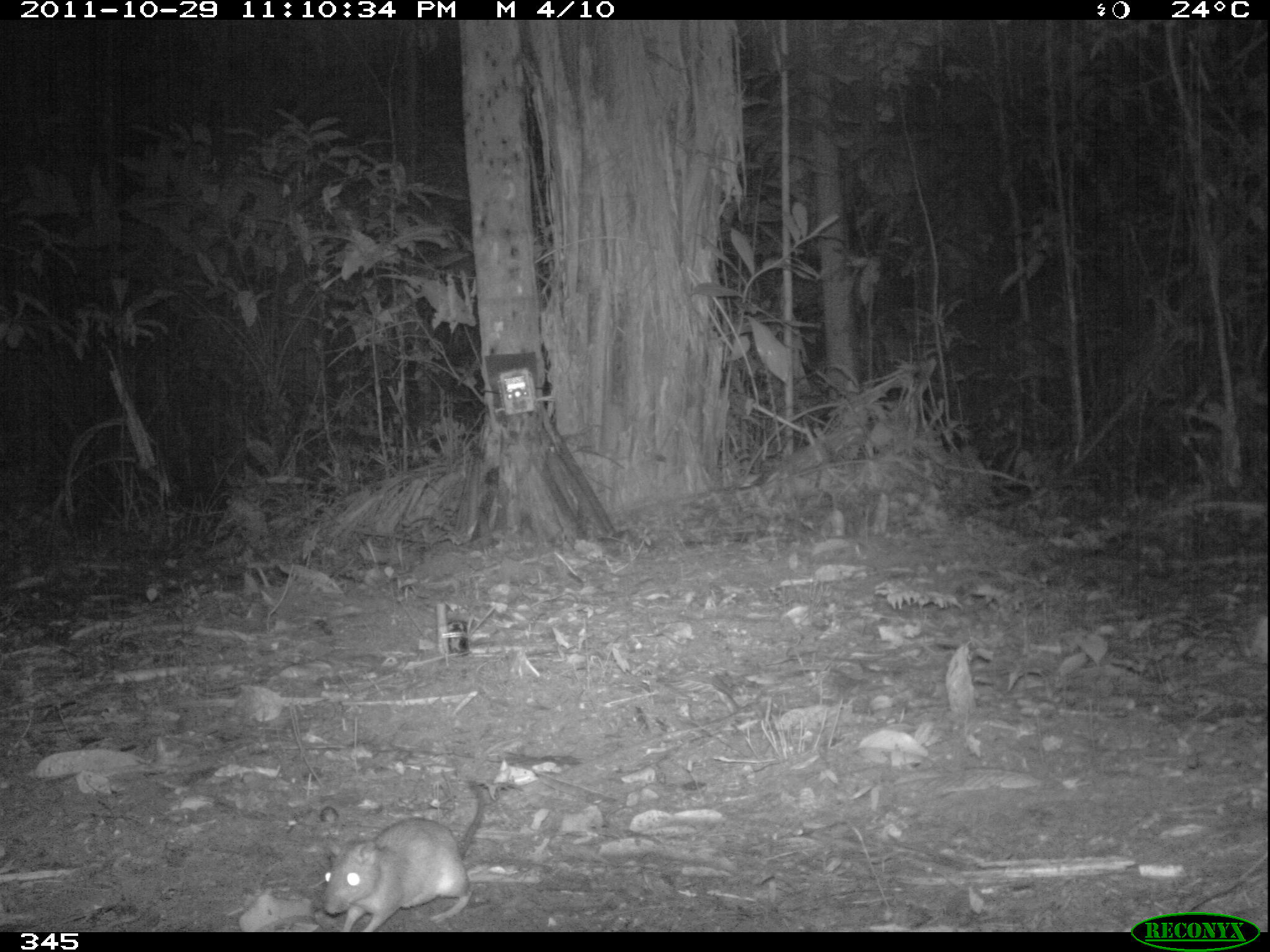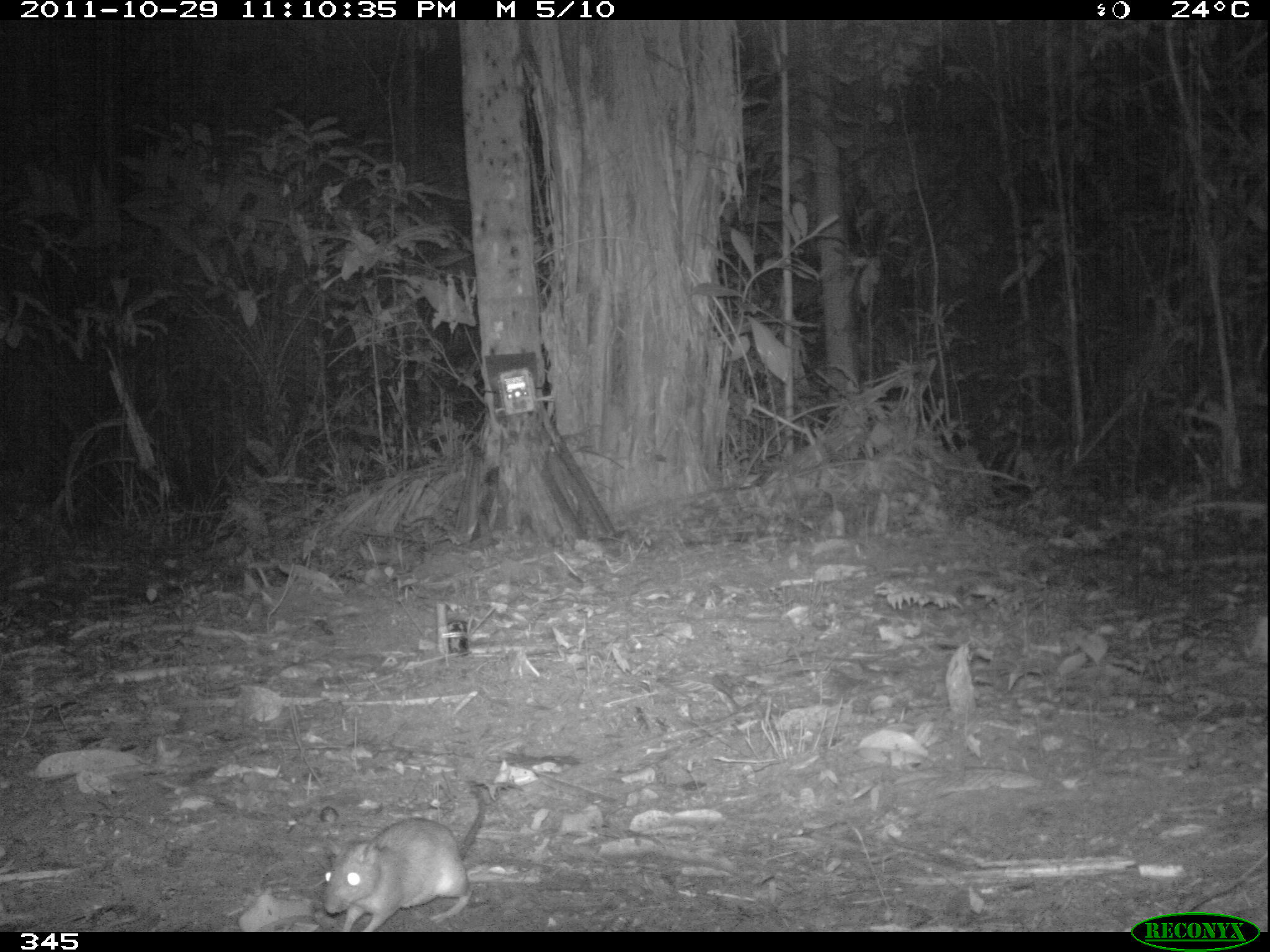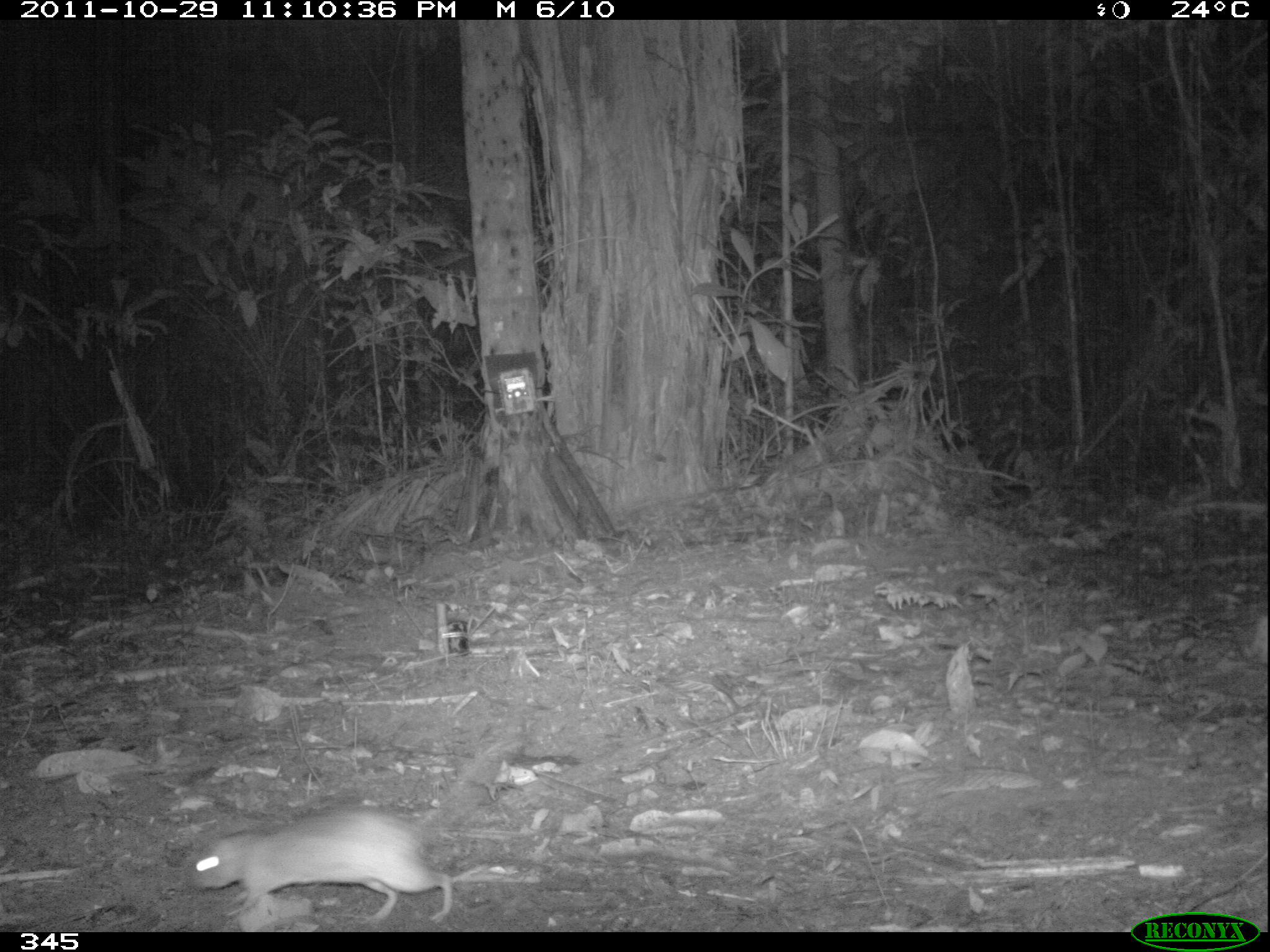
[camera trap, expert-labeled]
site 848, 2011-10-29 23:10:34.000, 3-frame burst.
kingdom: Animalia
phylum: Chordata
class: Mammalia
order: Rodentia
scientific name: Rodentia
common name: rodents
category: unknown rodent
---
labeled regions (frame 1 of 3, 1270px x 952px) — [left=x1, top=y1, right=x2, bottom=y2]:
unknown rodent: [left=318, top=780, right=486, bottom=932]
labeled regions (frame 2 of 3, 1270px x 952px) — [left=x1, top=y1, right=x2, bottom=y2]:
unknown rodent: [left=321, top=776, right=487, bottom=932]